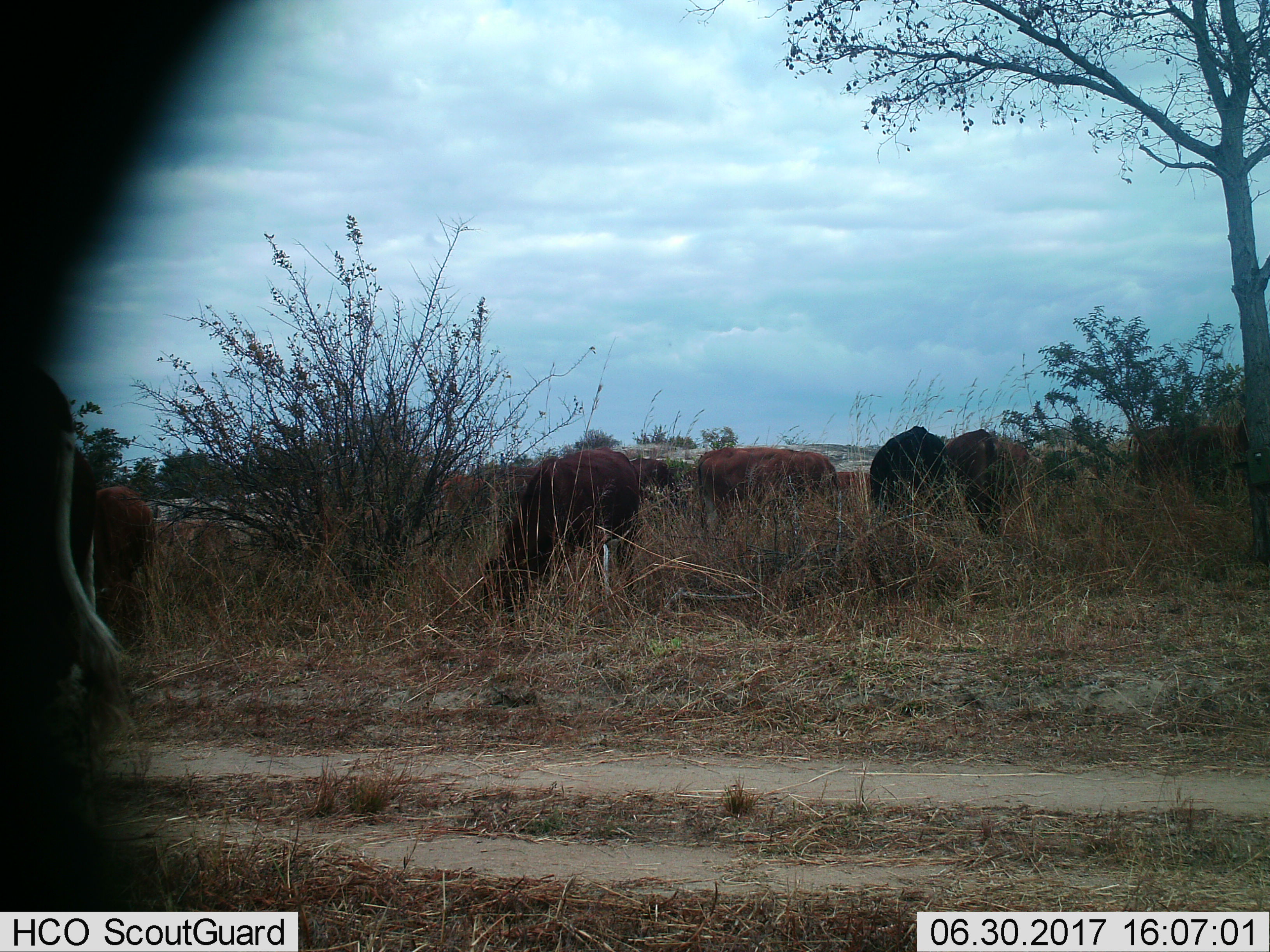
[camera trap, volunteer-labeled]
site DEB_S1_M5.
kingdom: Animalia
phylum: Chordata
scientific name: Vertebrata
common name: domestic animal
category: domesticanimal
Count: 9.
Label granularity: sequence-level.